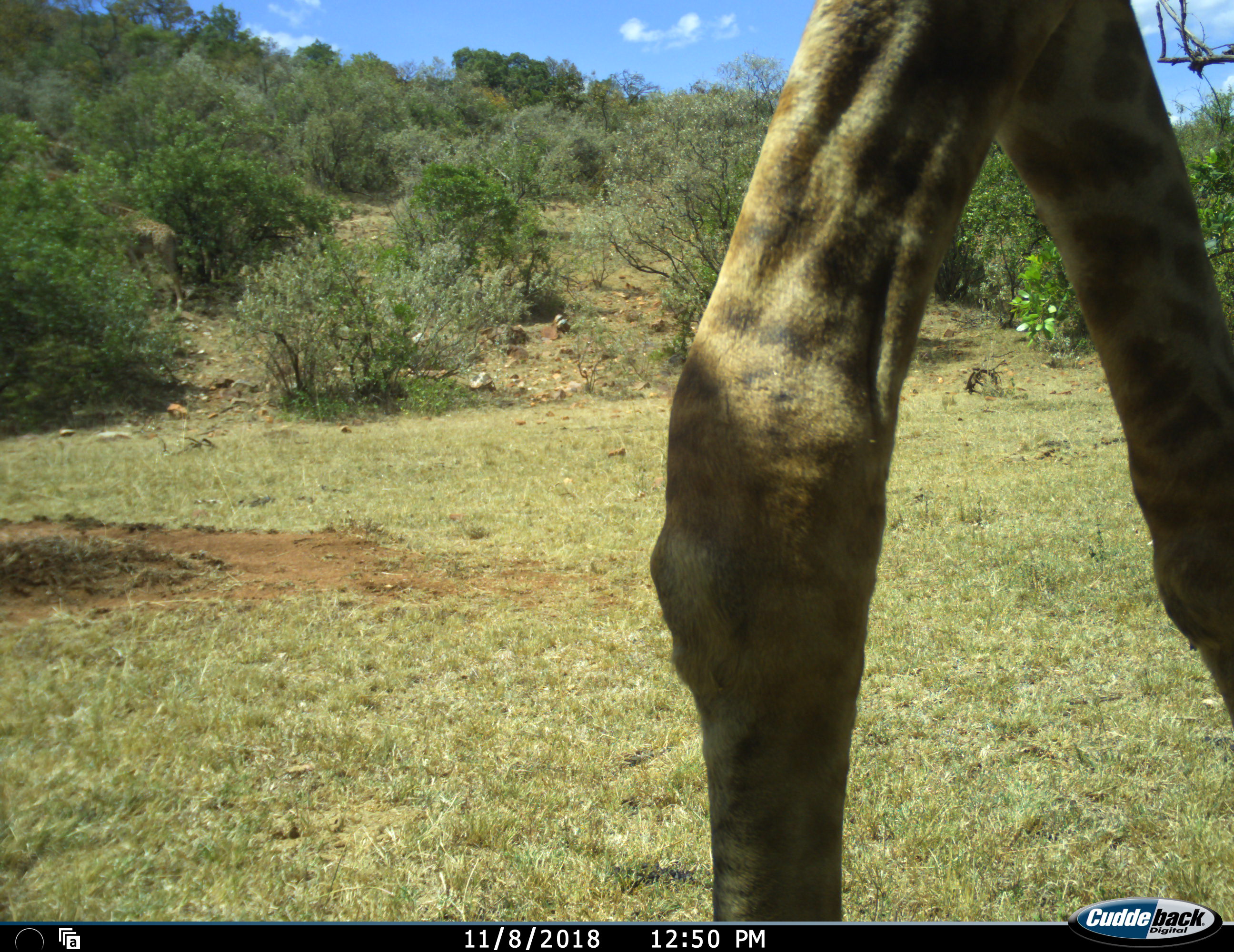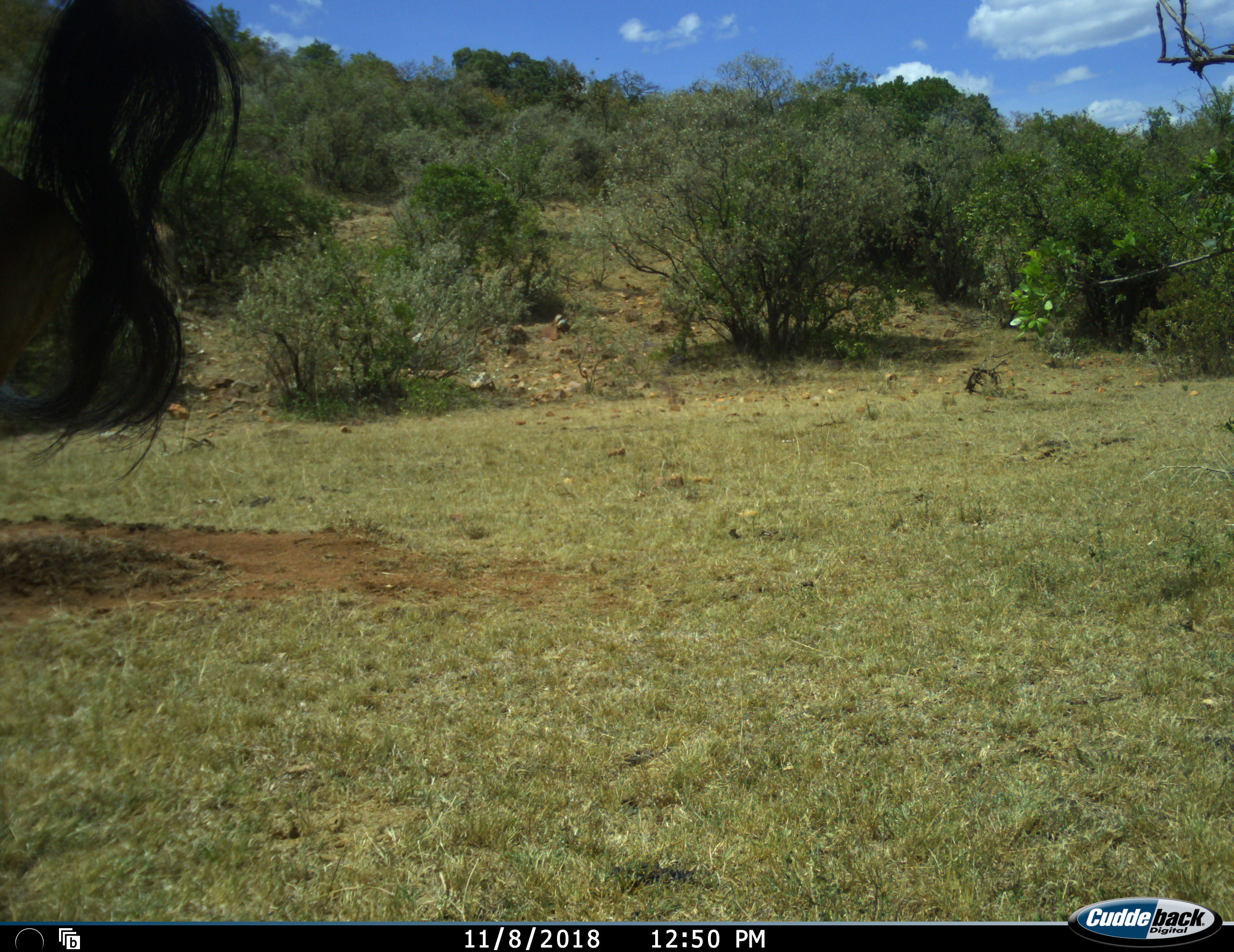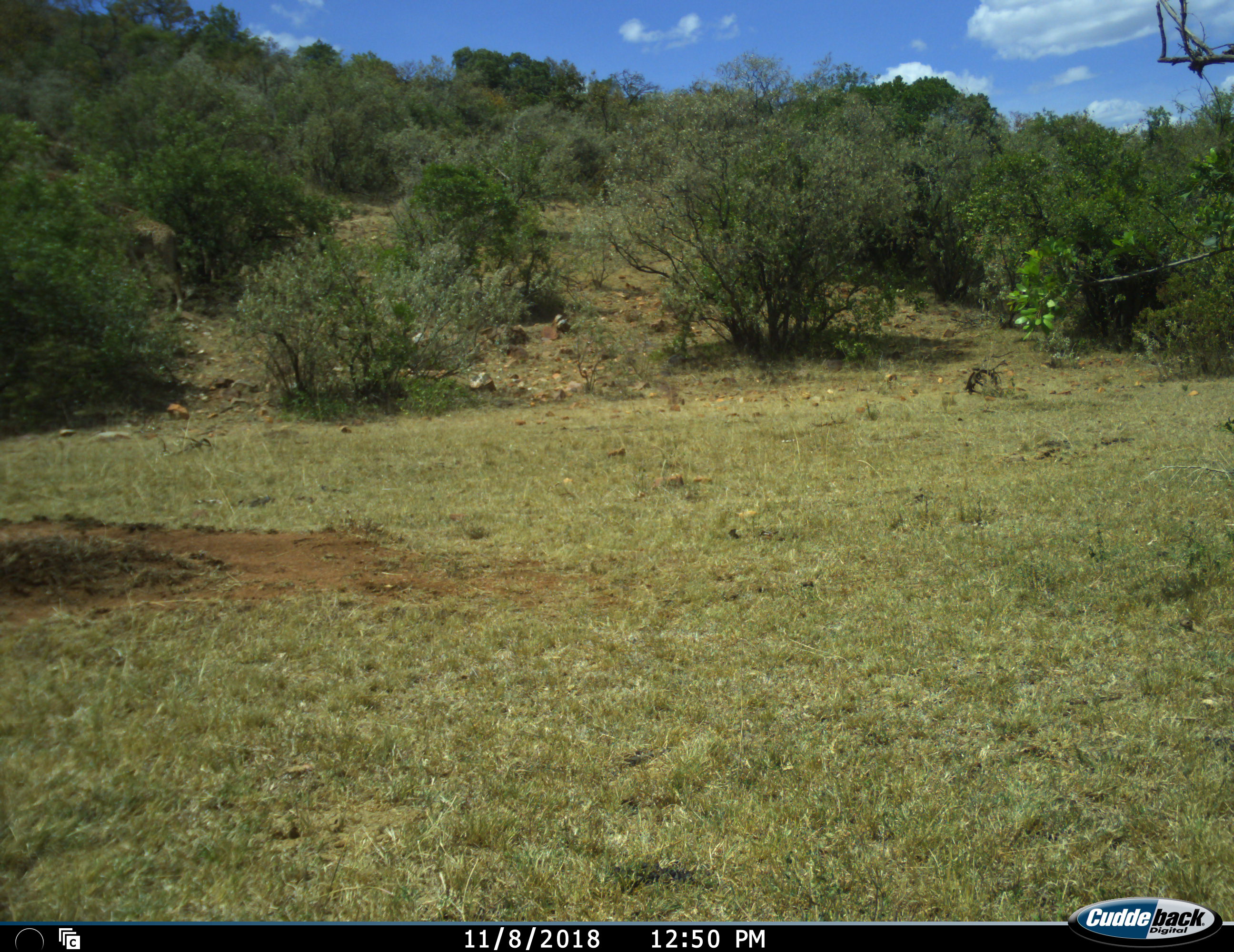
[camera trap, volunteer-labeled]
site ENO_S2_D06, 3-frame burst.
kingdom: Animalia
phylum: Chordata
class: Mammalia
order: Artiodactyla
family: Giraffidae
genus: Giraffa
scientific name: Giraffa camelopardalis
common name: giraffe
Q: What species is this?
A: Giraffe (Giraffa camelopardalis).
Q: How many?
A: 1.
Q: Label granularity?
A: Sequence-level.